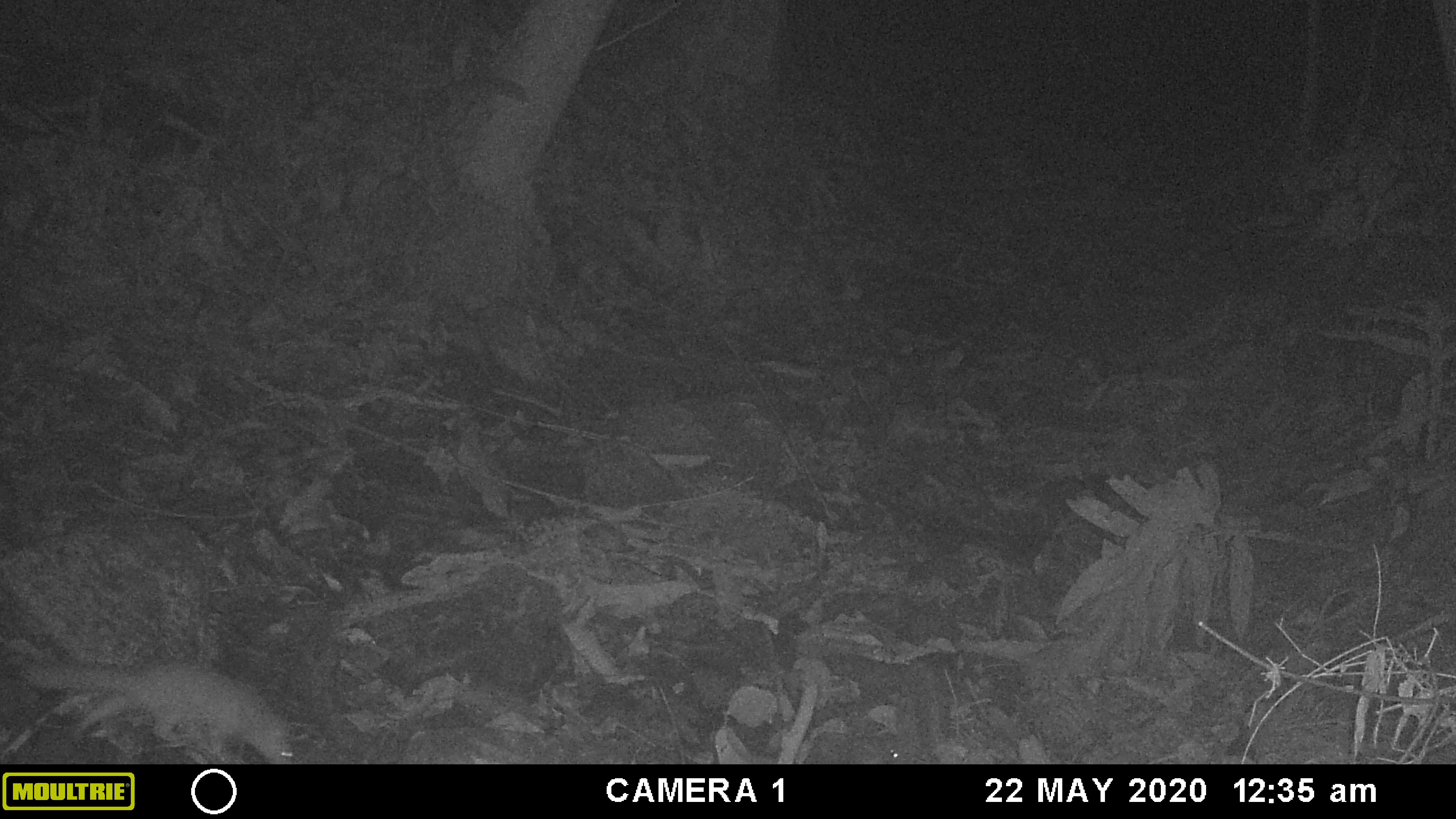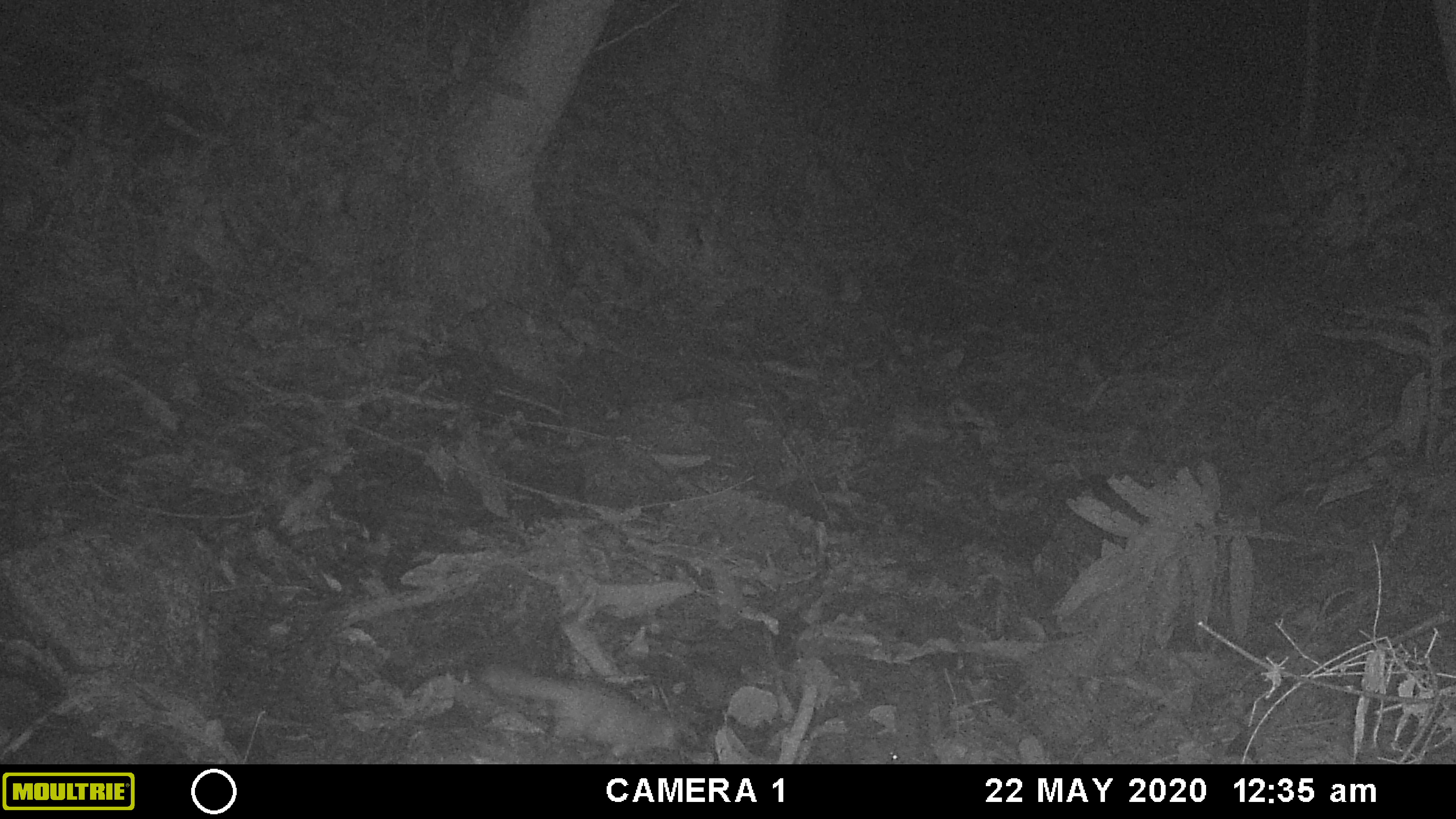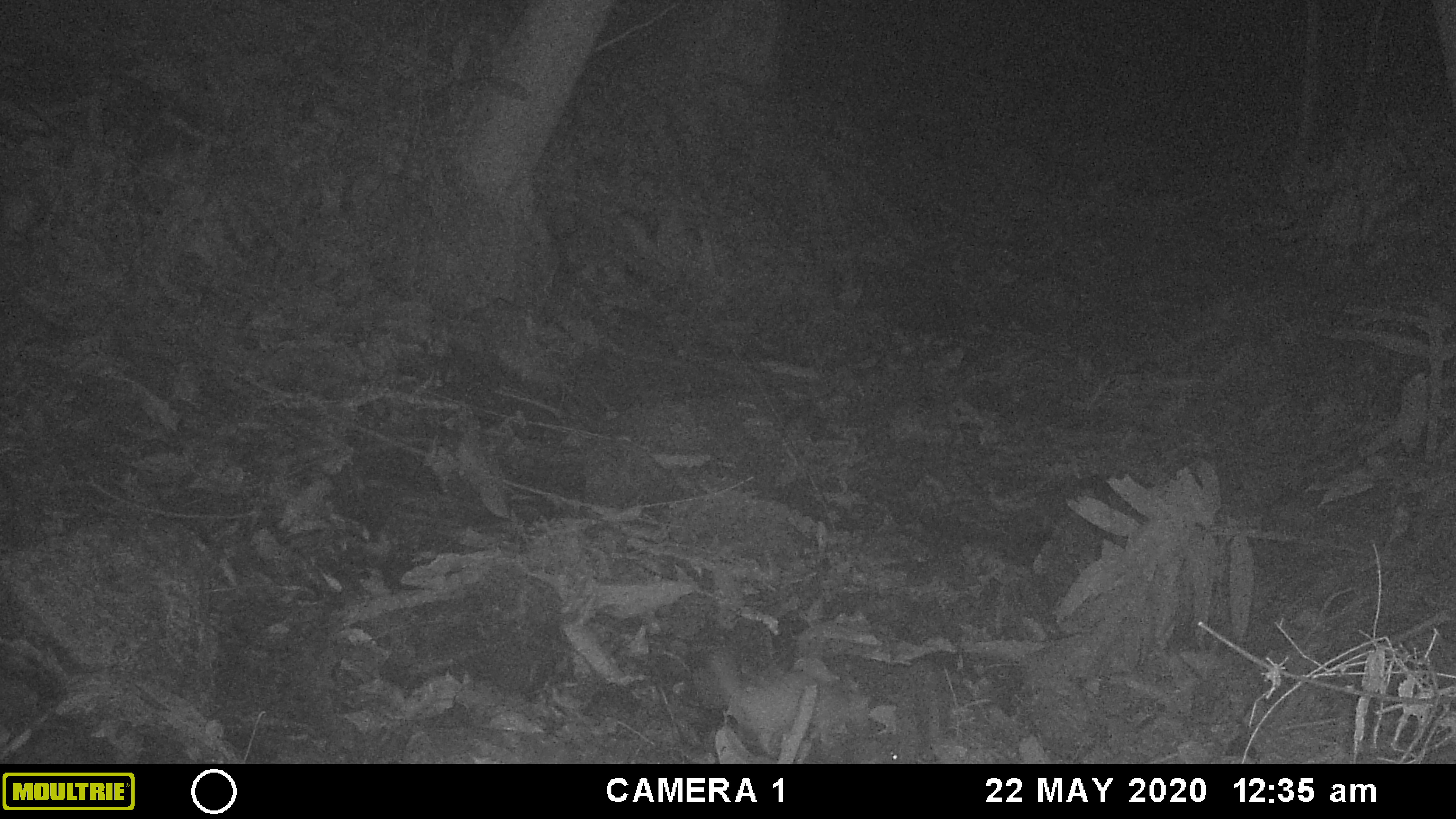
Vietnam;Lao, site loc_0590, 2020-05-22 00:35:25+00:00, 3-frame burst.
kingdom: Animalia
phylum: Chordata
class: Mammalia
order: Carnivora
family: Mustelidae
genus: Melogale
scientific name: Melogale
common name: ferret badger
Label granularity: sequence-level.